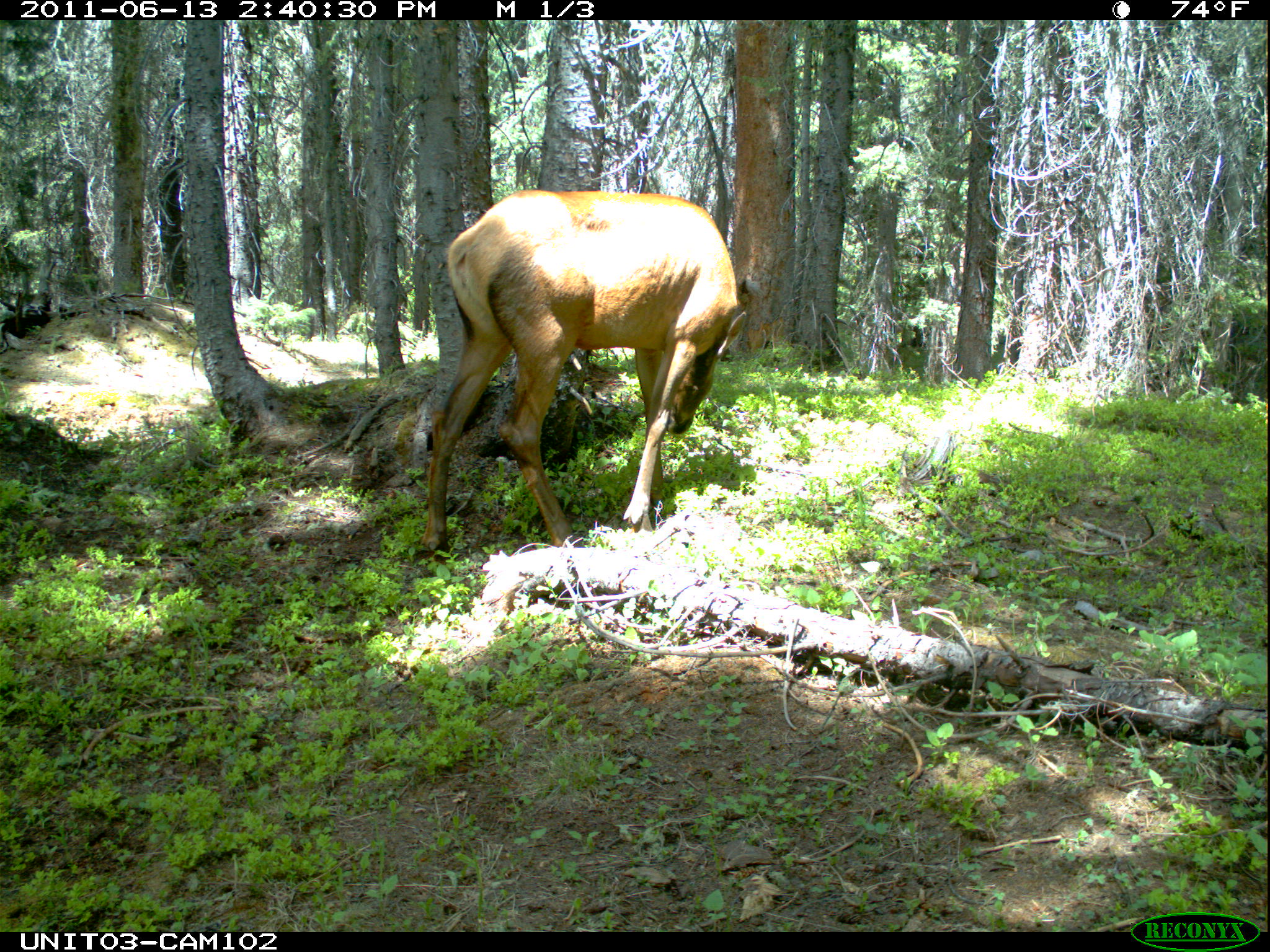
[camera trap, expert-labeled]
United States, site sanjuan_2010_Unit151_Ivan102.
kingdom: Animalia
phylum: Chordata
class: Mammalia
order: Artiodactyla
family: Cervidae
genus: Cervus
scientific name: Cervus elaphus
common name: red deer